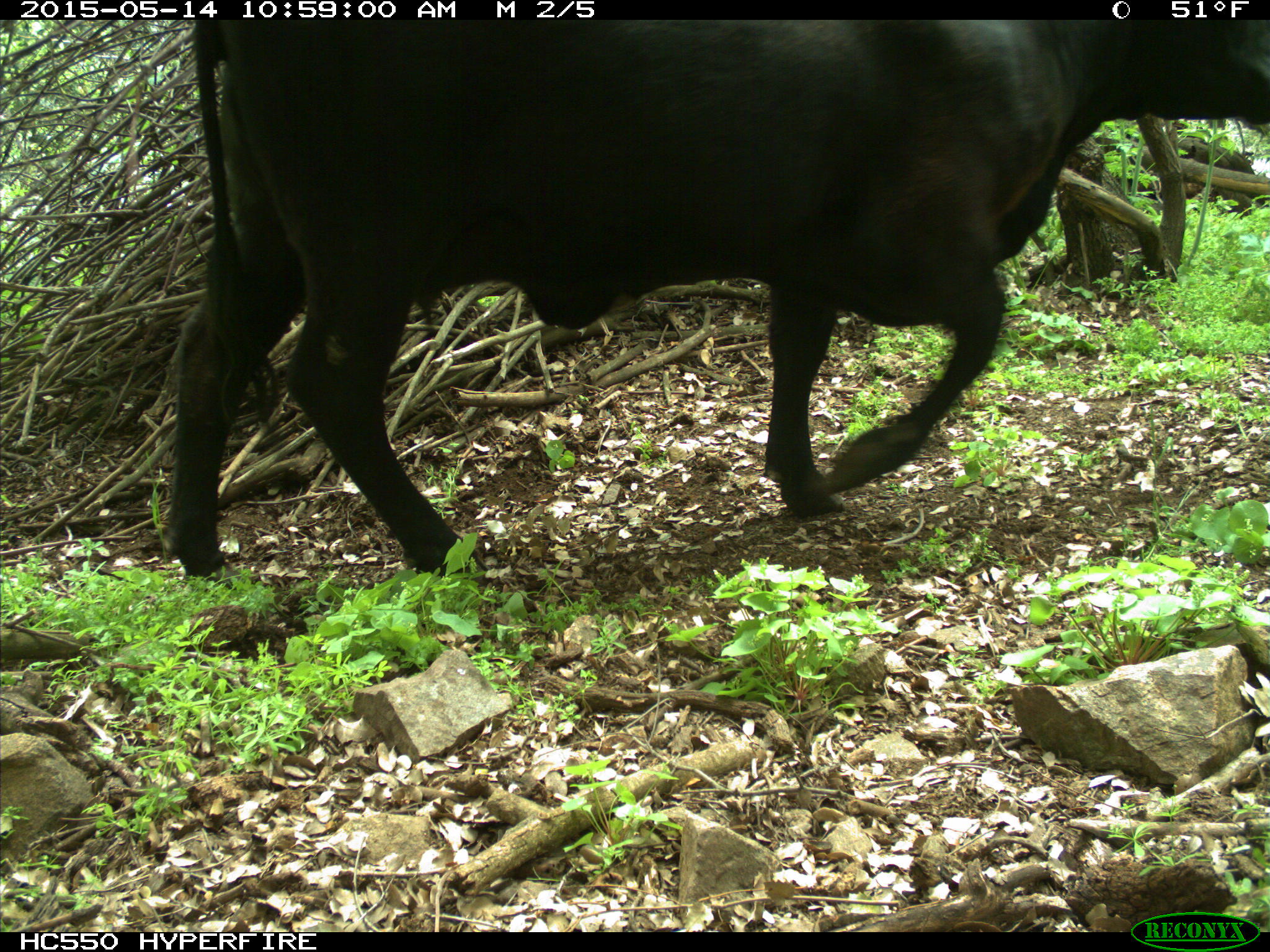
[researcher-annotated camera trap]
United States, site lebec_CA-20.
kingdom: Animalia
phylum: Chordata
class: Mammalia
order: Artiodactyla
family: Bovidae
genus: Bos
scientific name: Bos taurus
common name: domestic cow